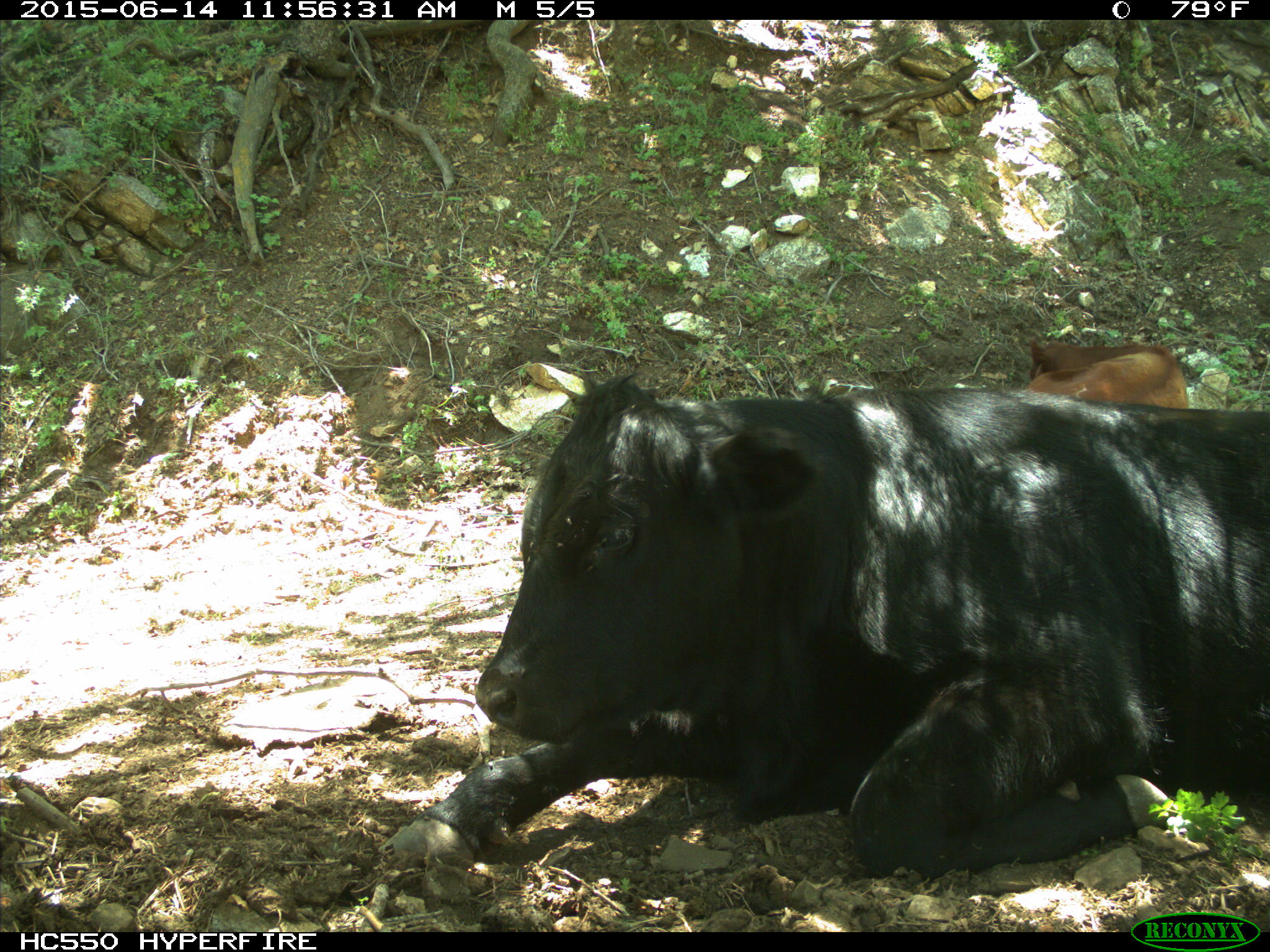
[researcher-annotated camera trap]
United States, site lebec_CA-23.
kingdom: Animalia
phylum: Chordata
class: Mammalia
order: Artiodactyla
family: Bovidae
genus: Bos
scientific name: Bos taurus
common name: domestic cow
Bos taurus (domestic cow).